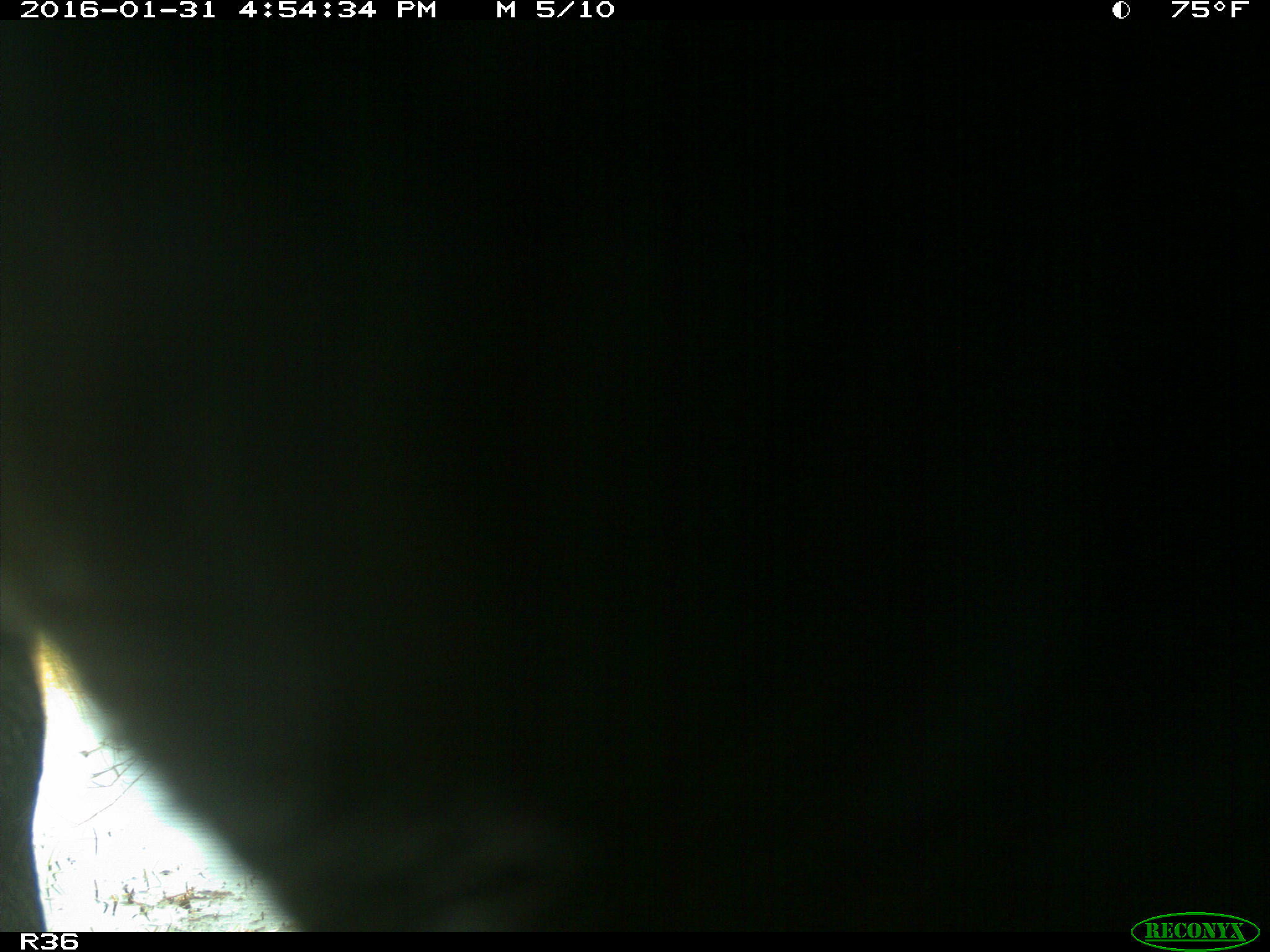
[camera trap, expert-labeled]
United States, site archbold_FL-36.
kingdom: Animalia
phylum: Chordata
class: Mammalia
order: Artiodactyla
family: Bovidae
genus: Bos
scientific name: Bos taurus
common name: domestic cow